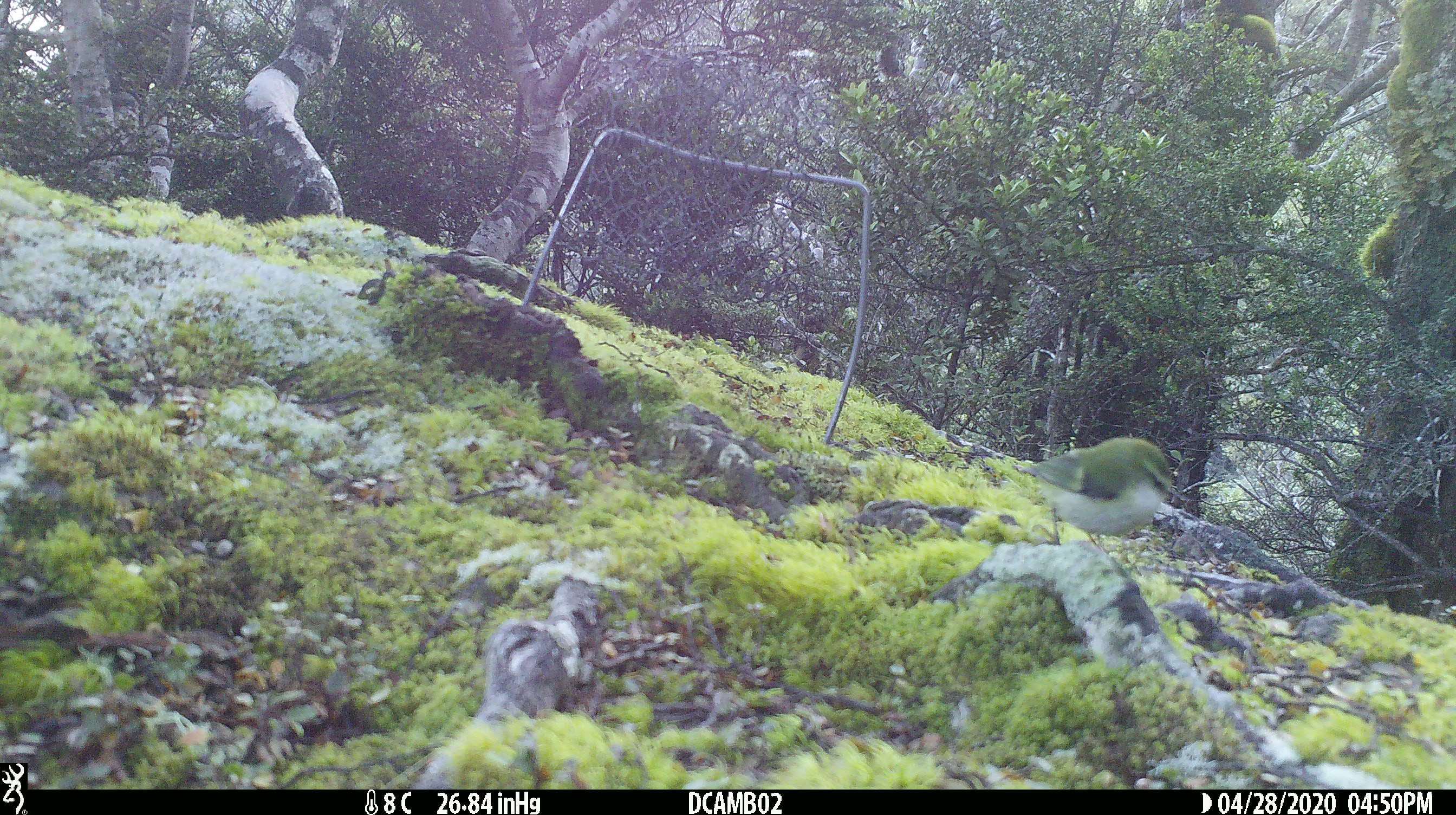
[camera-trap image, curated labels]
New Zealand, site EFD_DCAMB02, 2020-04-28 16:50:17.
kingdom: Animalia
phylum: Chordata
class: Aves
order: Passeriformes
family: Acanthisittidae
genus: Acanthisitta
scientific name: Acanthisitta chloris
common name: rifleman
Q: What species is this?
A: Rifleman (Acanthisitta chloris).